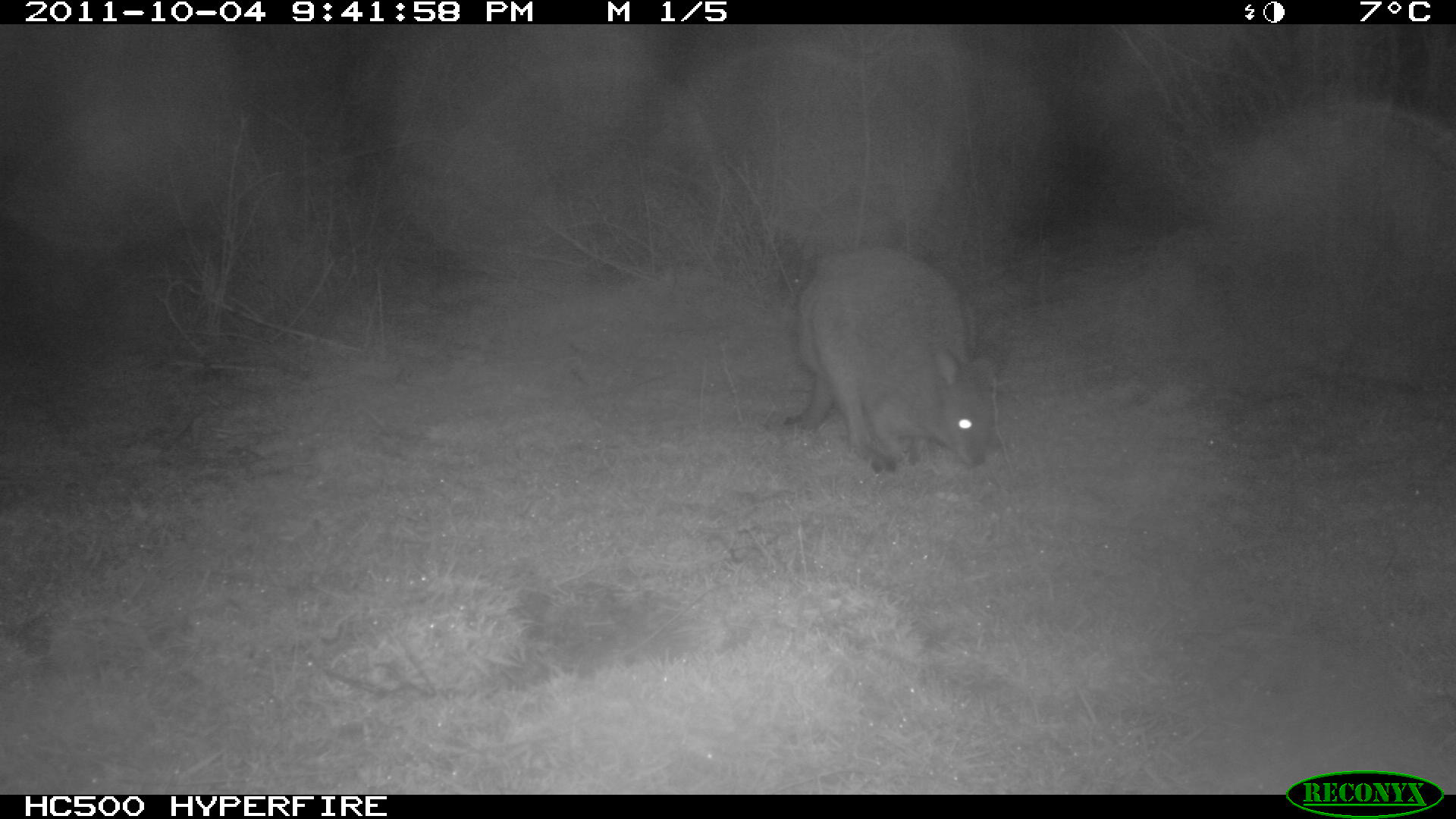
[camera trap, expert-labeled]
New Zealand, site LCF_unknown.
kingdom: Animalia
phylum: Chordata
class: Mammalia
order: Diprotodontia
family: Macropodidae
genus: Notamacropus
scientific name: Notamacropus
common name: wallaby